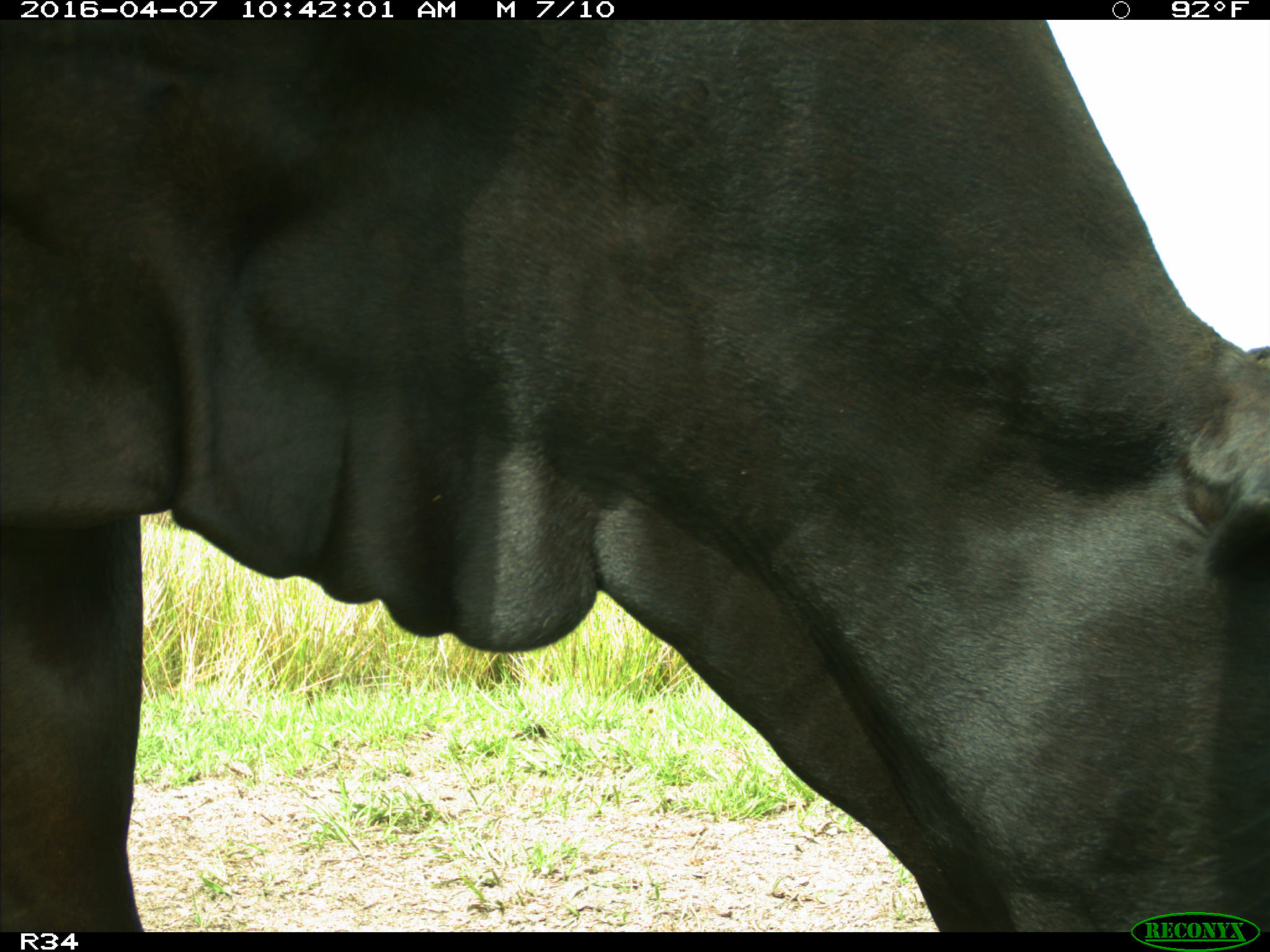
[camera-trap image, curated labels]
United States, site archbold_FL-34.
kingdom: Animalia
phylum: Chordata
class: Mammalia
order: Artiodactyla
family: Bovidae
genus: Bos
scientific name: Bos taurus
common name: domestic cow